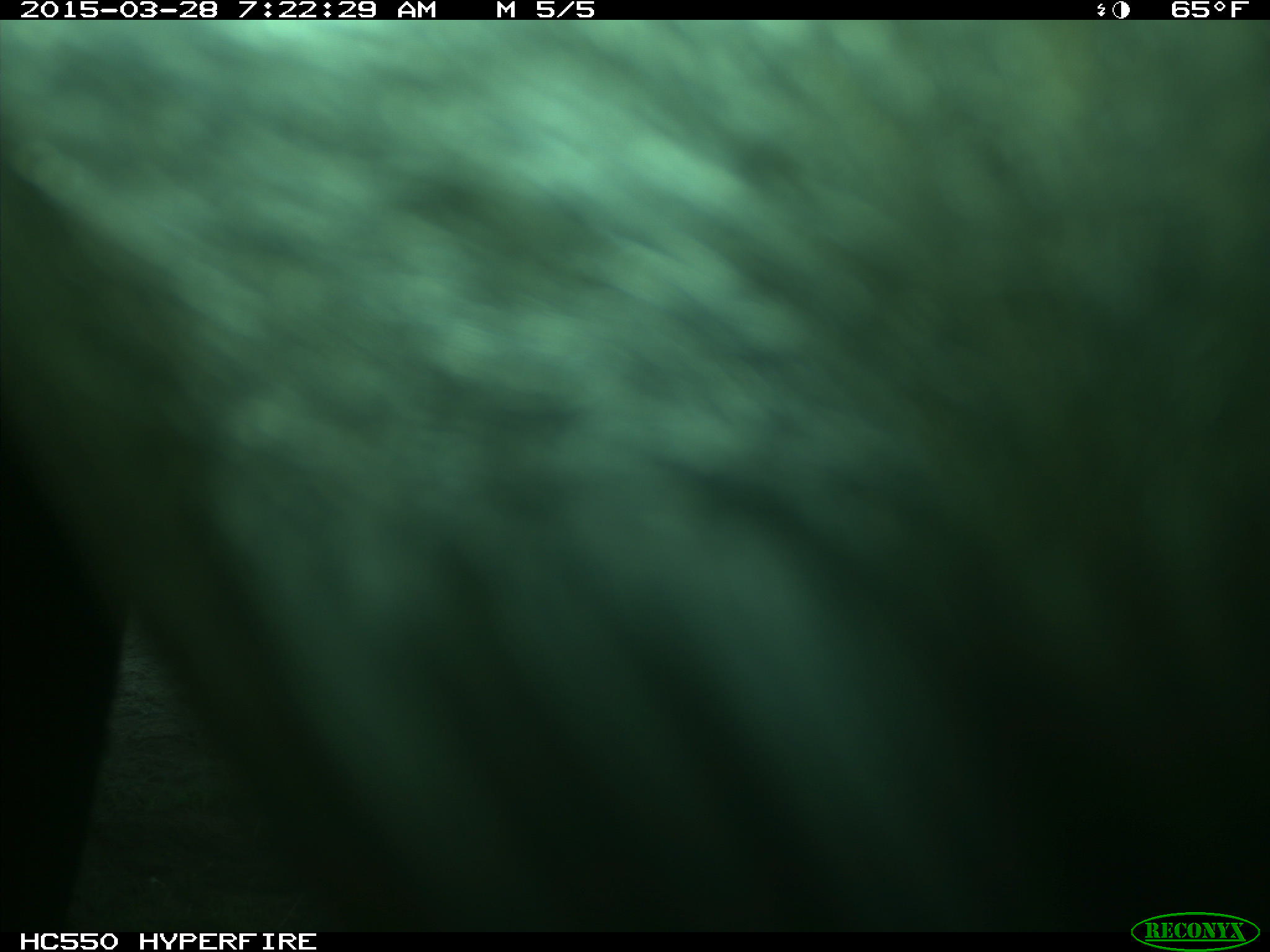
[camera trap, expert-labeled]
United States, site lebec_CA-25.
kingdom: Animalia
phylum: Chordata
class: Mammalia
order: Artiodactyla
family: Bovidae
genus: Bos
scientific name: Bos taurus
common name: domestic cow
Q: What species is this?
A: Bos taurus (domestic cow).